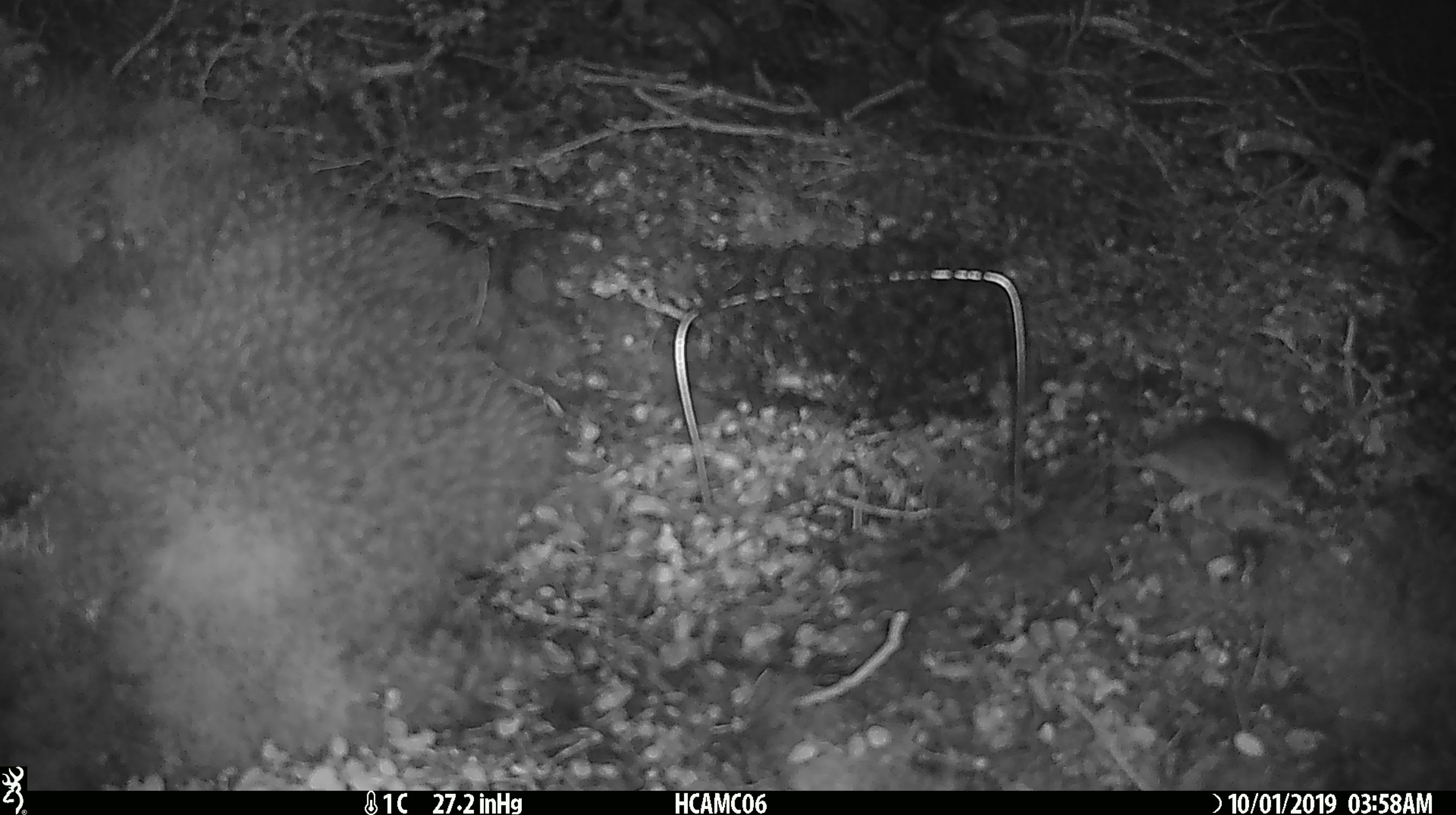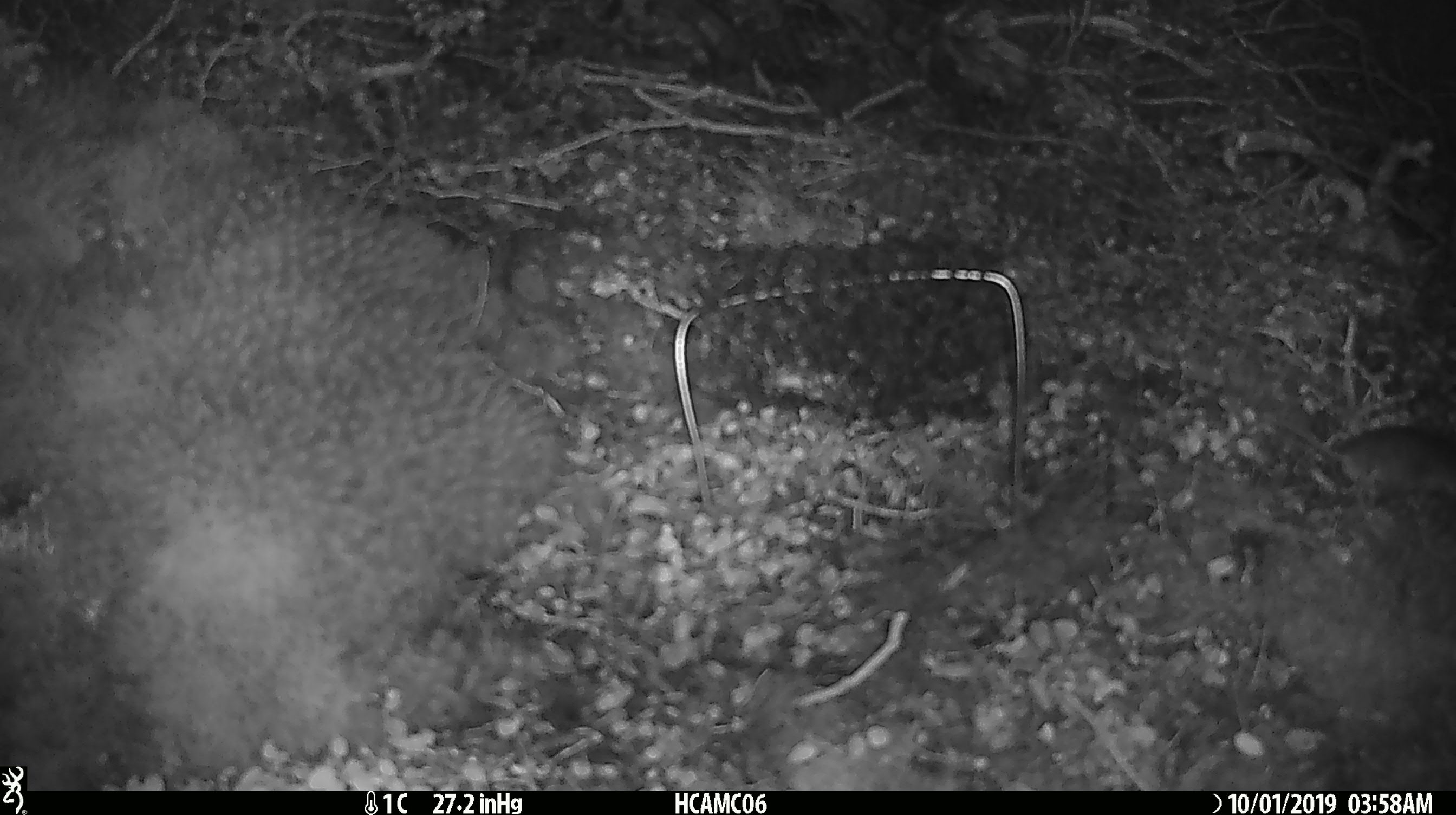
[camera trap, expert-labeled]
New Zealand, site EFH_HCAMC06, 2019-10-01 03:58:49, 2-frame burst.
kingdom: Animalia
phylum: Chordata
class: Mammalia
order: Rodentia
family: Muridae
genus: Mus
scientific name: Mus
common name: mouse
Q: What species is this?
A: Mouse (Mus).